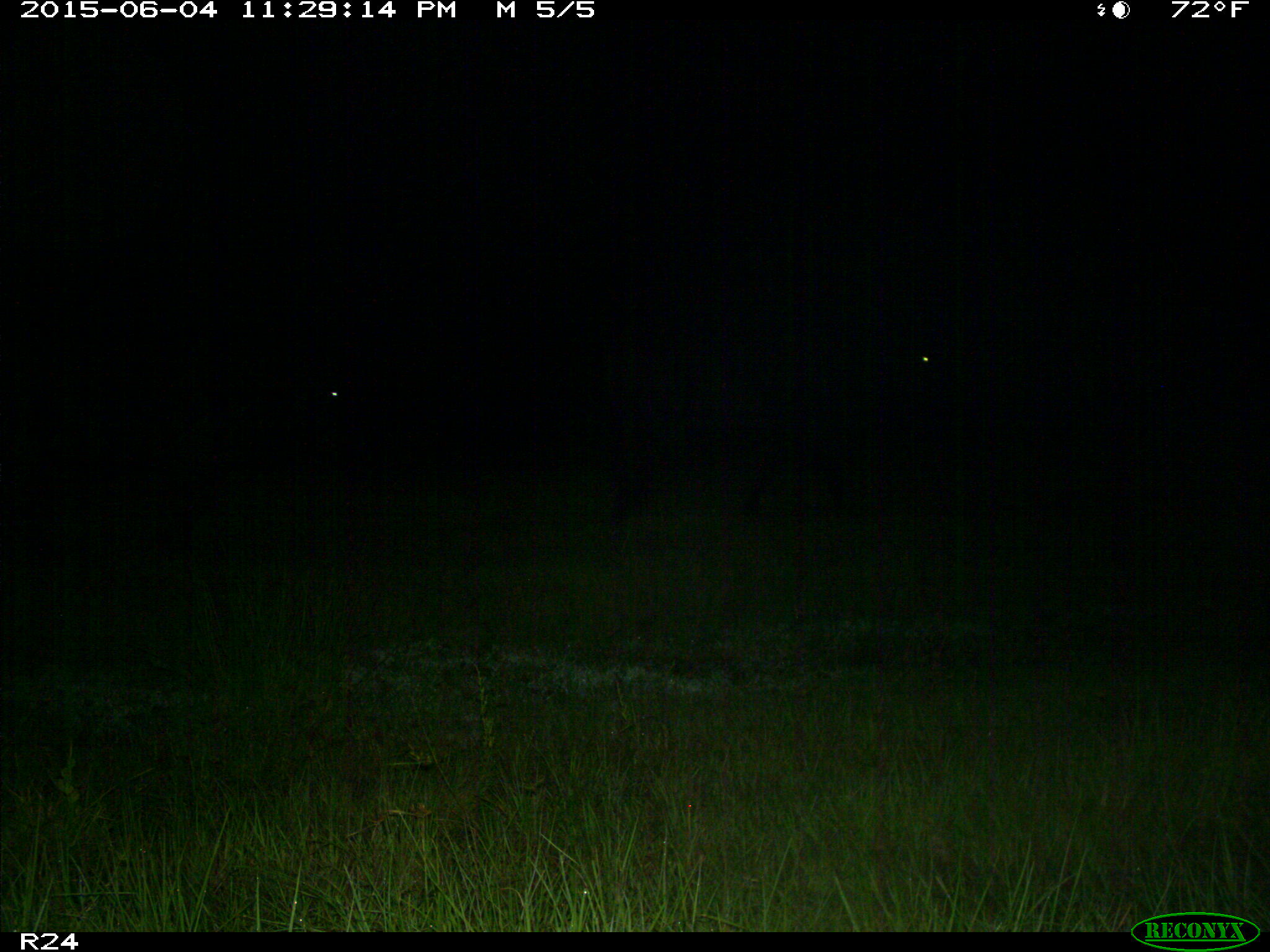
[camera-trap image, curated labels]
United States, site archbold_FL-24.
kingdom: Animalia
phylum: Chordata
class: Mammalia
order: Artiodactyla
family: Bovidae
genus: Bos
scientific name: Bos taurus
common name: domestic cow